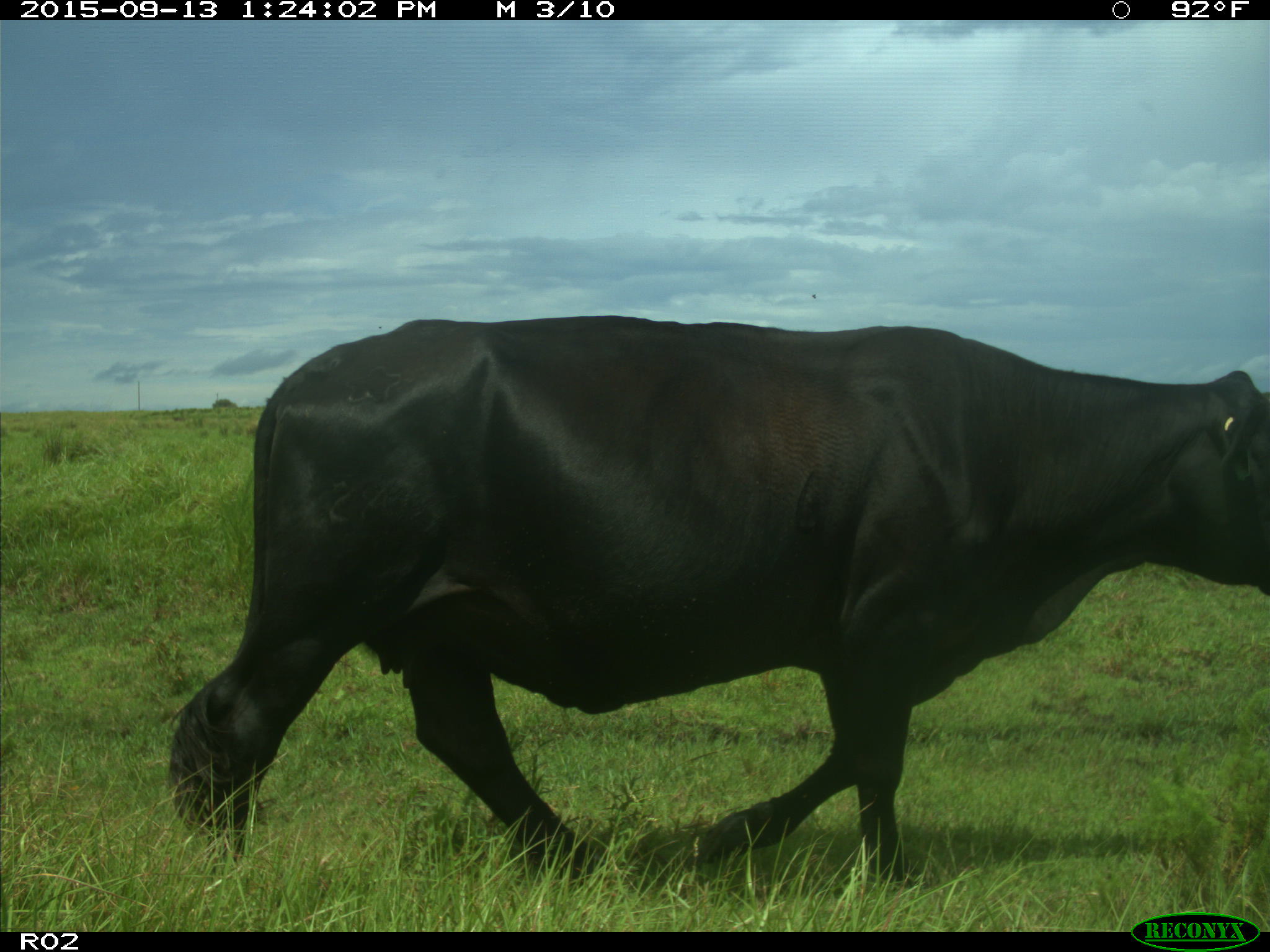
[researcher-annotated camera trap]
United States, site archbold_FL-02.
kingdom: Animalia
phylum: Chordata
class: Mammalia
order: Artiodactyla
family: Bovidae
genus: Bos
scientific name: Bos taurus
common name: domestic cow